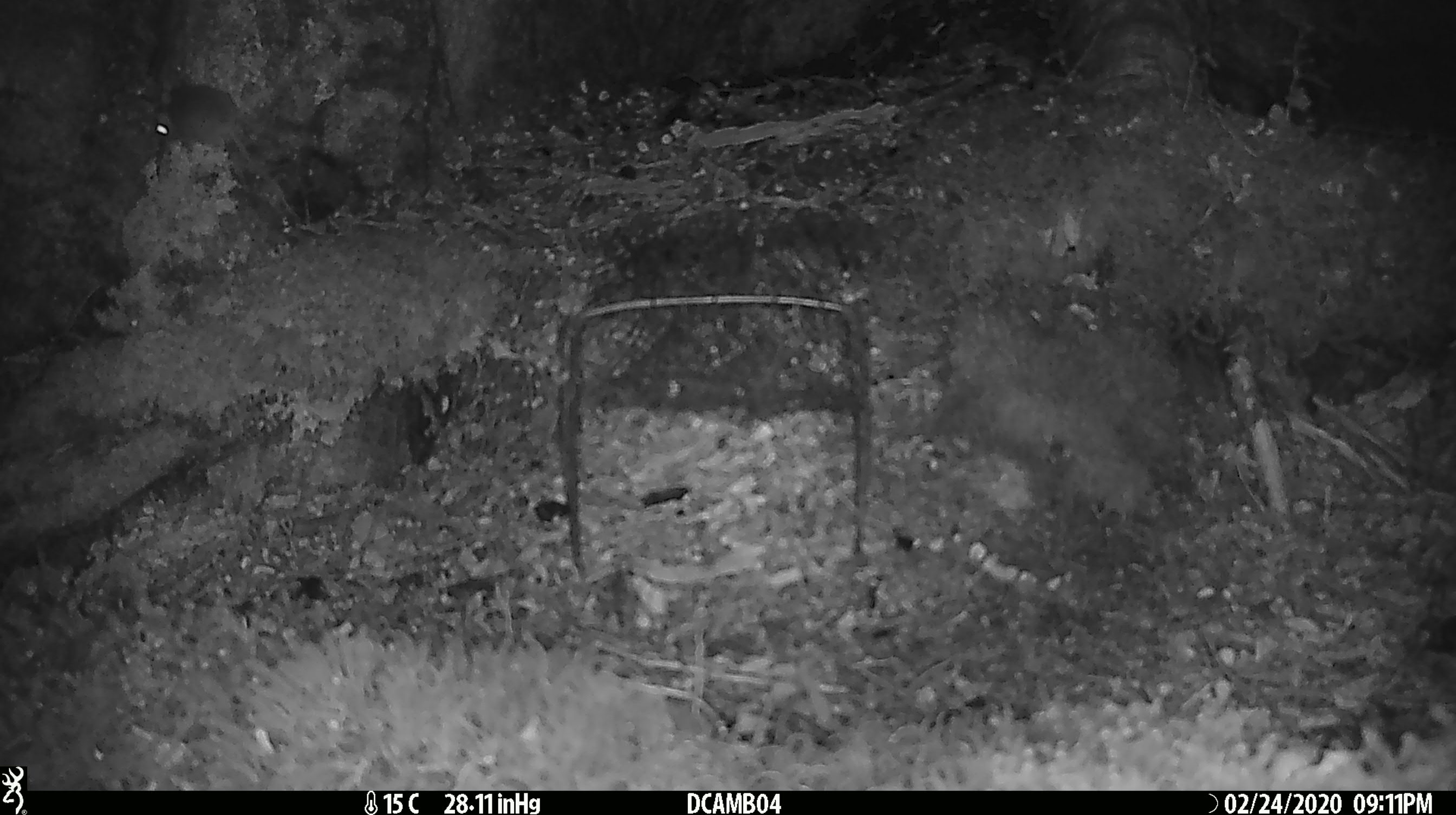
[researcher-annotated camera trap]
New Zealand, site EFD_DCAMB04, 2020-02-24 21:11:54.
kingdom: Animalia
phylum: Chordata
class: Mammalia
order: Rodentia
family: Muridae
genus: Mus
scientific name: Mus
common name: mouse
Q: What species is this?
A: Mouse (Mus).